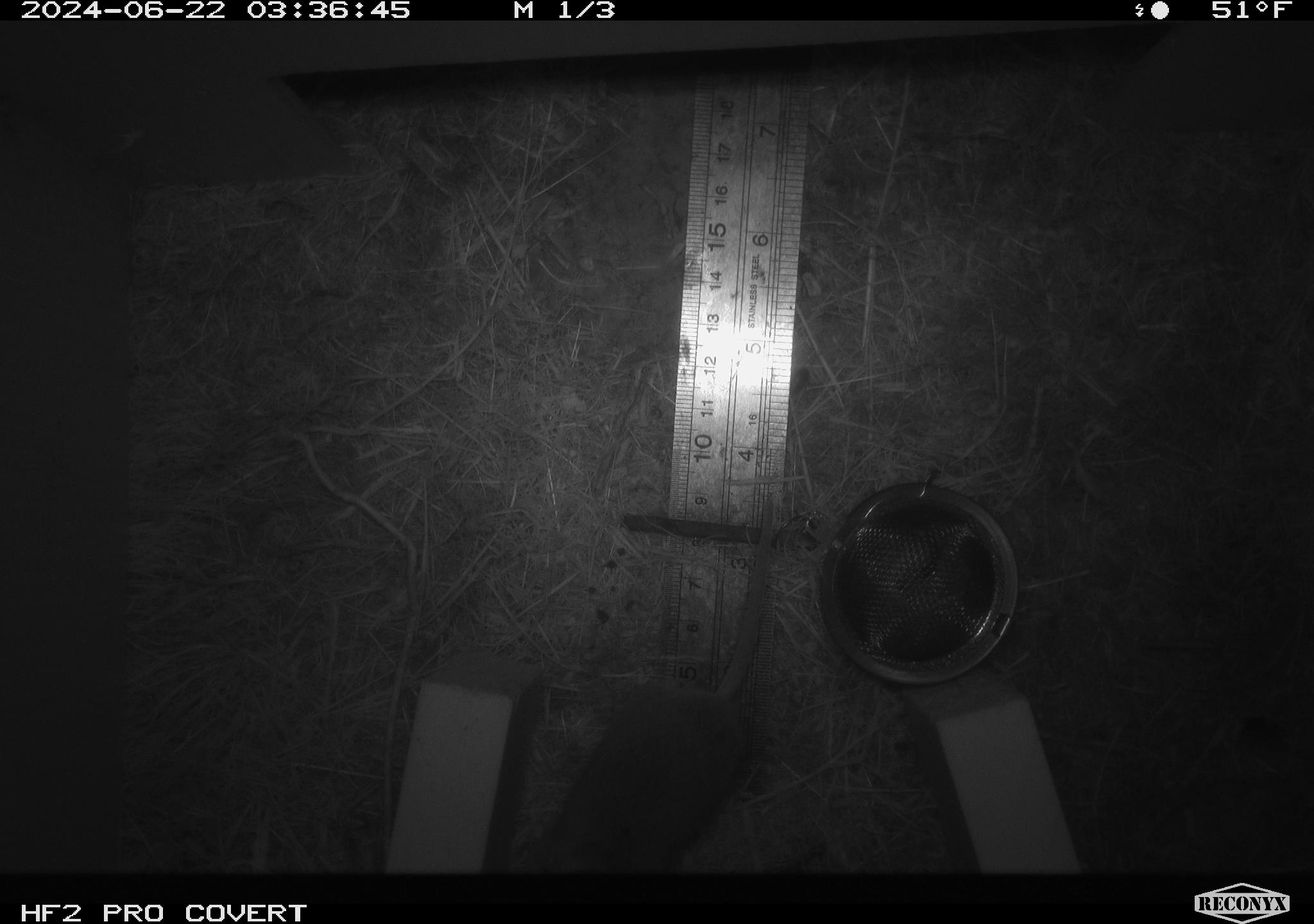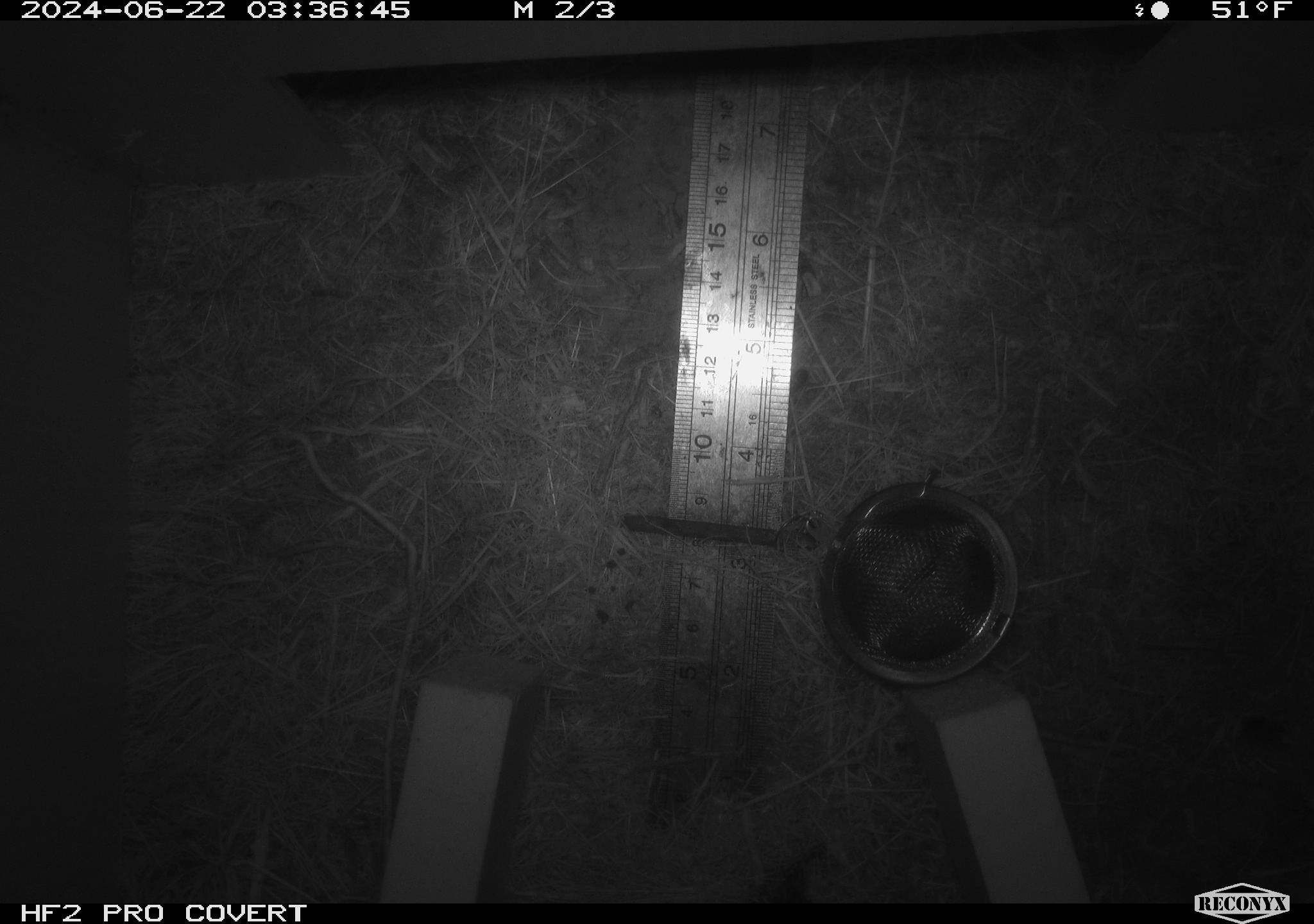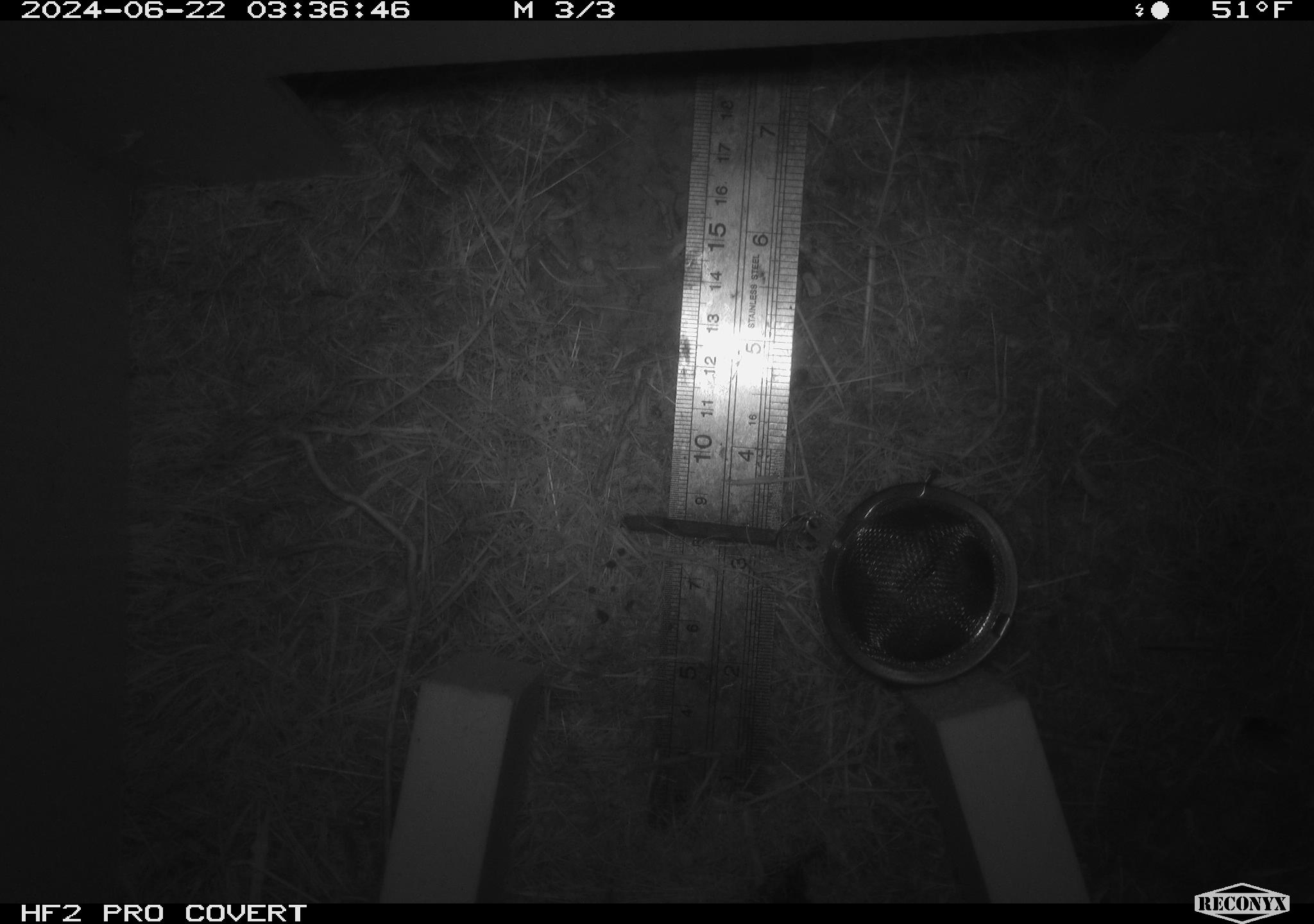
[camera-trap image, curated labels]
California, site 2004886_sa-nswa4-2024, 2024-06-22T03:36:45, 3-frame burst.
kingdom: Animalia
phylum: Chordata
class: Mammalia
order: Rodentia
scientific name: Rodentia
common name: rodent